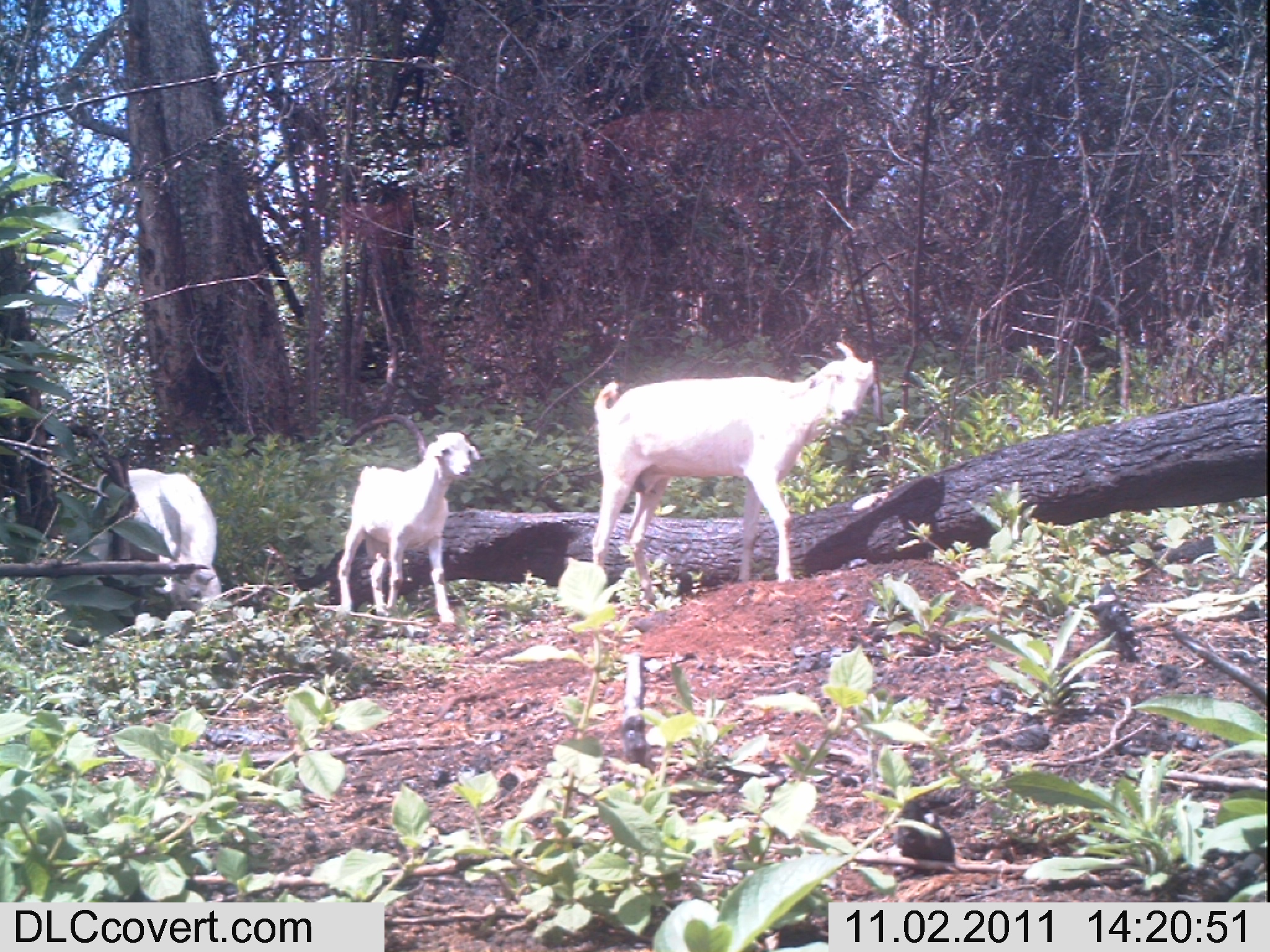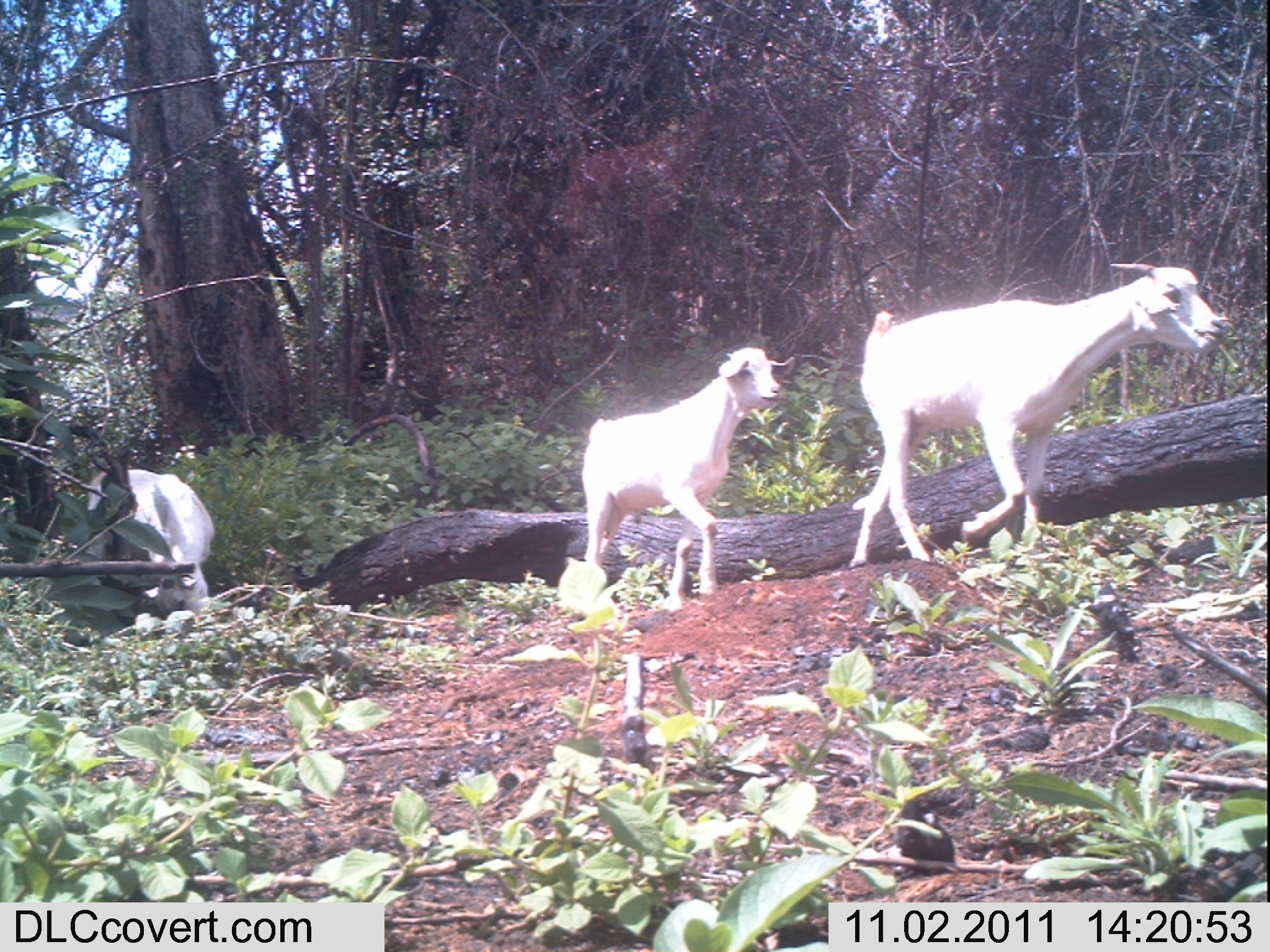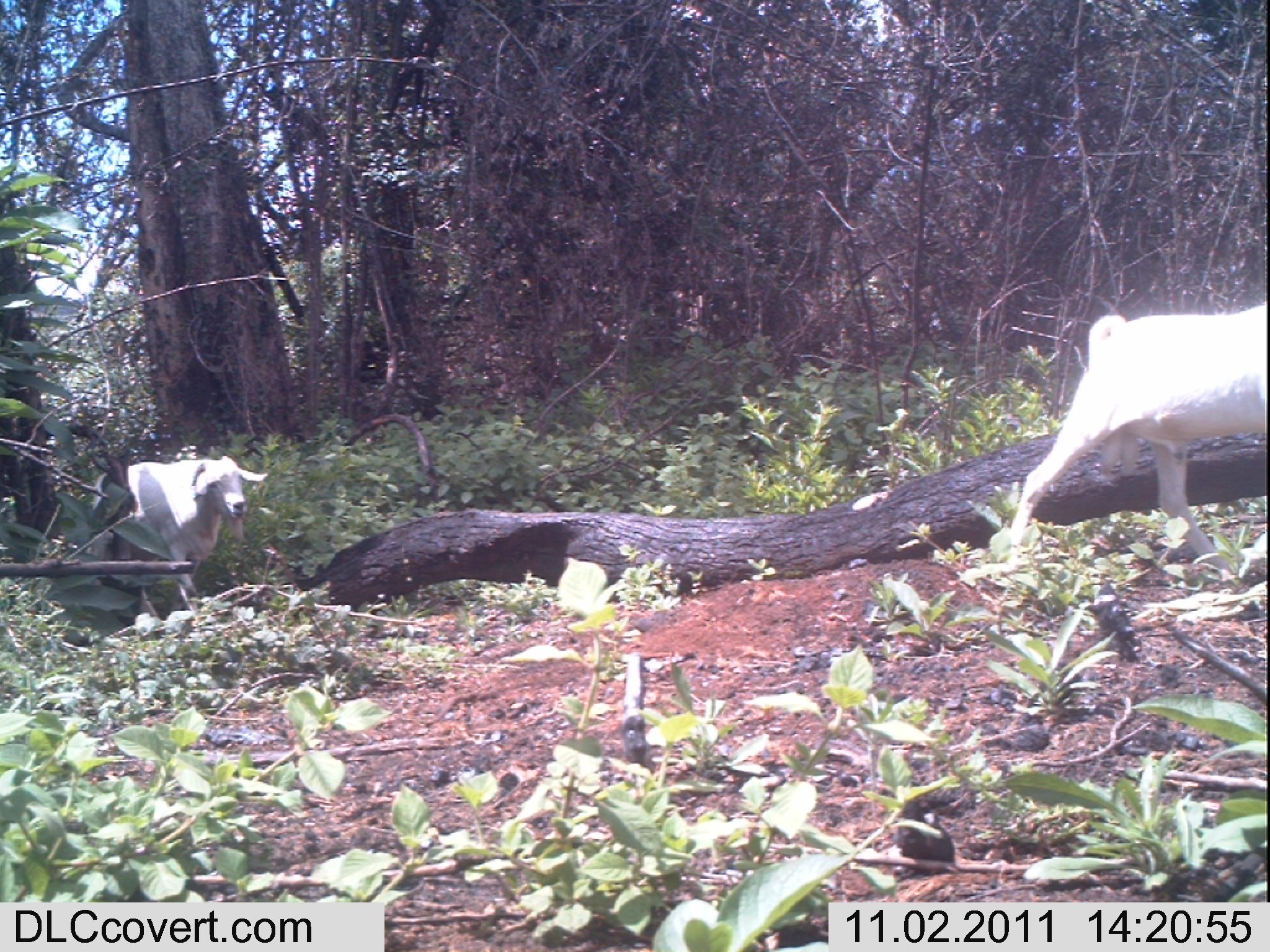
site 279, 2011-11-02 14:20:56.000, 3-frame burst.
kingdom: Animalia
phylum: Chordata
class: Mammalia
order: Artiodactyla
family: Bovidae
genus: Capra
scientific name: Capra aegagrus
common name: wild goat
Capra aegagrus (wild goat), count 3.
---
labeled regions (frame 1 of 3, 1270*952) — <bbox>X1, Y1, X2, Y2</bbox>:
capra aegagrus: <bbox>590, 341, 884, 604</bbox>; <bbox>337, 432, 482, 624</bbox>; <bbox>88, 467, 221, 612</bbox>